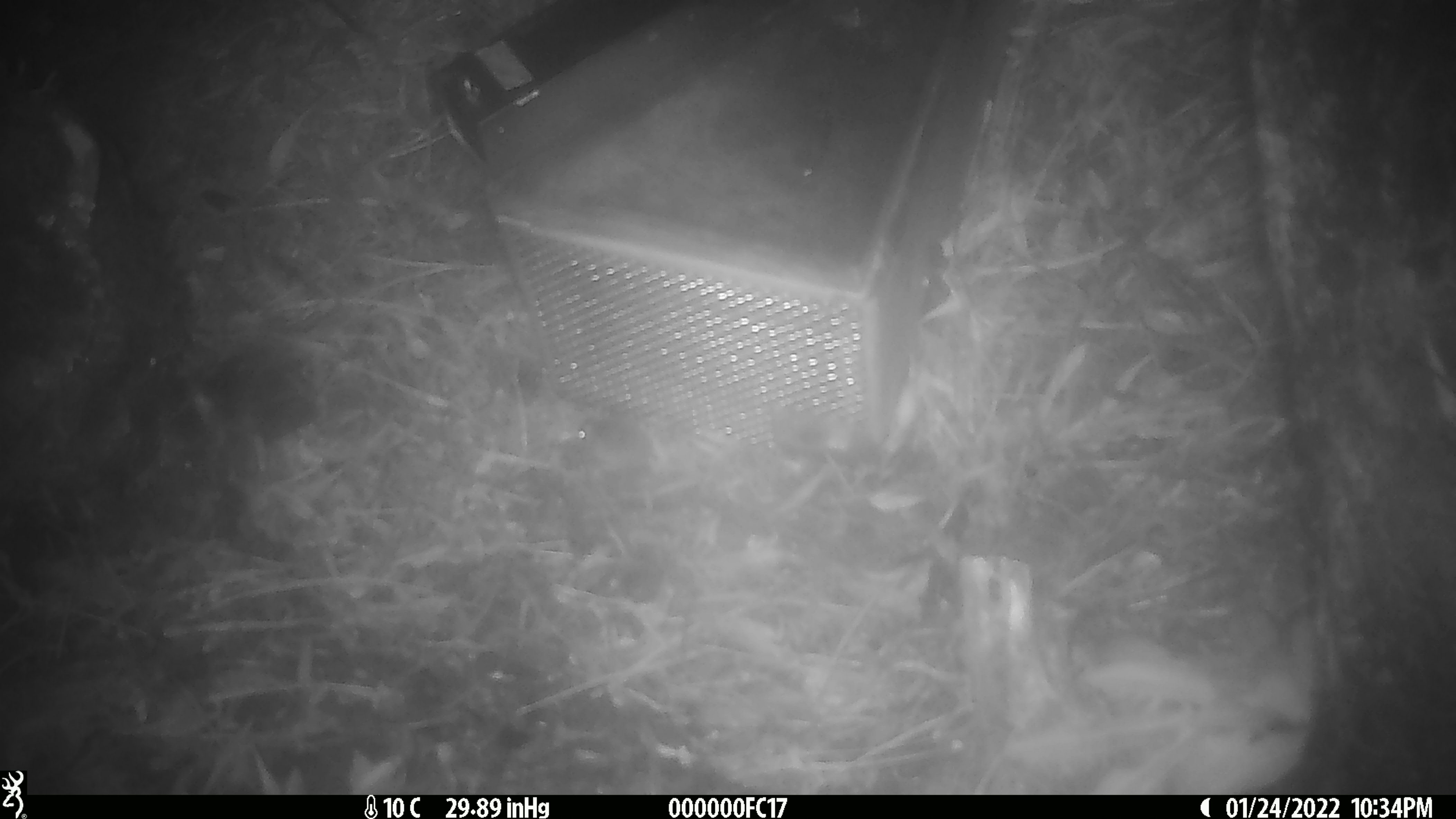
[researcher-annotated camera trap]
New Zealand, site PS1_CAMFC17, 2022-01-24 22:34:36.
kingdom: Animalia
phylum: Chordata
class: Mammalia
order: Rodentia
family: Muridae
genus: Mus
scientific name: Mus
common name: mouse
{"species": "mouse (Mus)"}